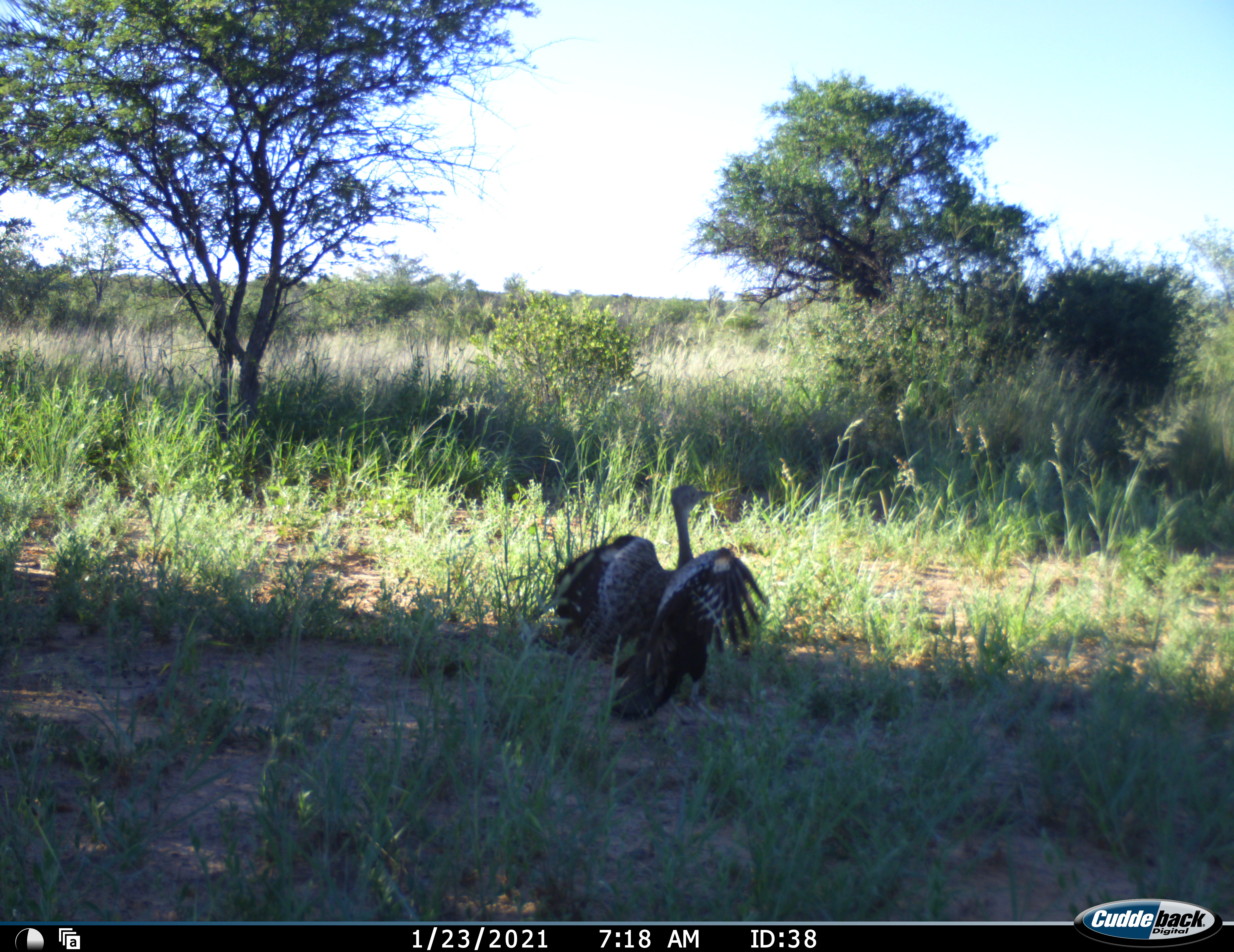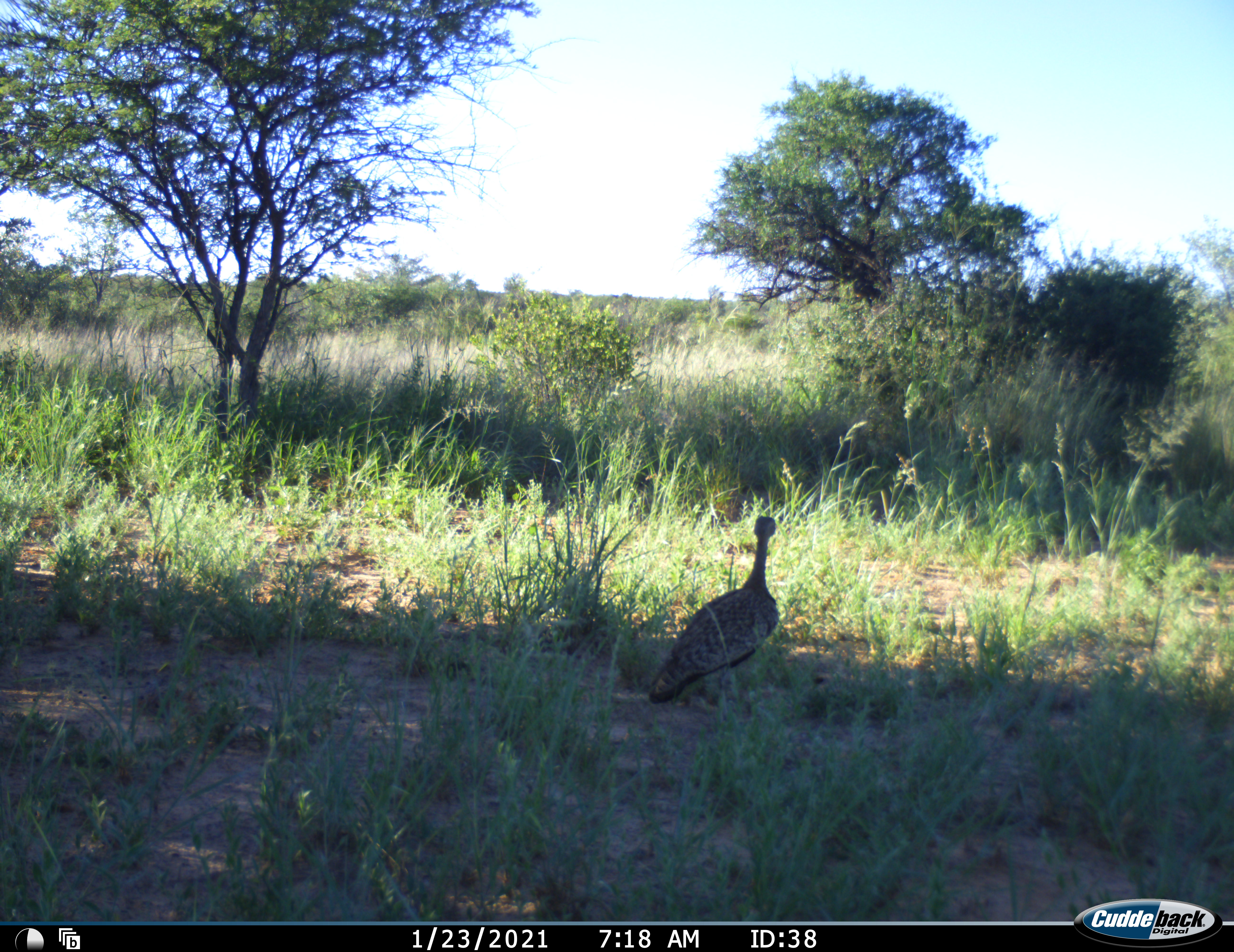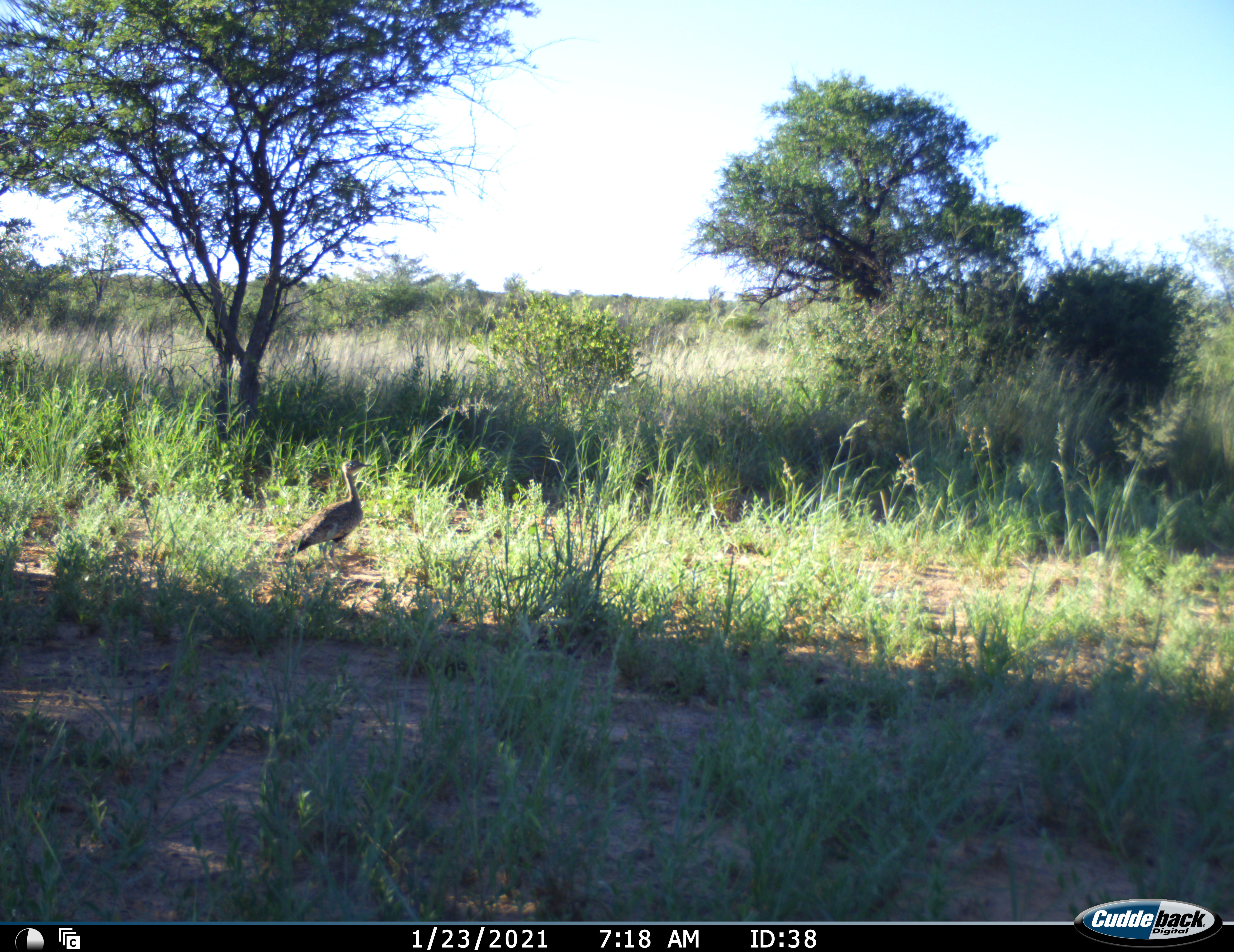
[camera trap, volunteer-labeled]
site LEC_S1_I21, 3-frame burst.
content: unidentified animal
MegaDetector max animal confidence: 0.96